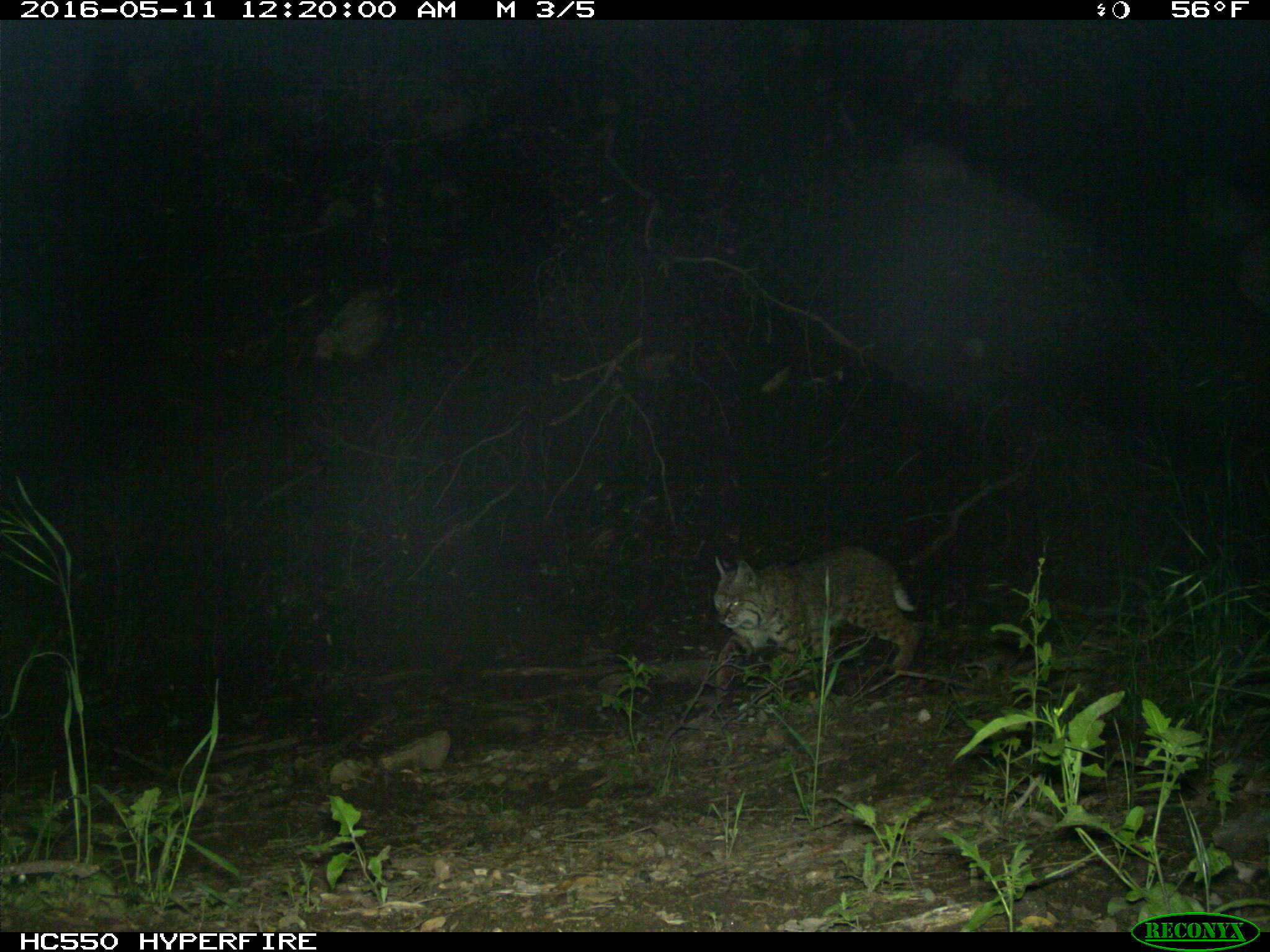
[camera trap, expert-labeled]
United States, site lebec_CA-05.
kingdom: Animalia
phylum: Chordata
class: Mammalia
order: Carnivora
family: Felidae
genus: Lynx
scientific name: Lynx rufus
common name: bobcat